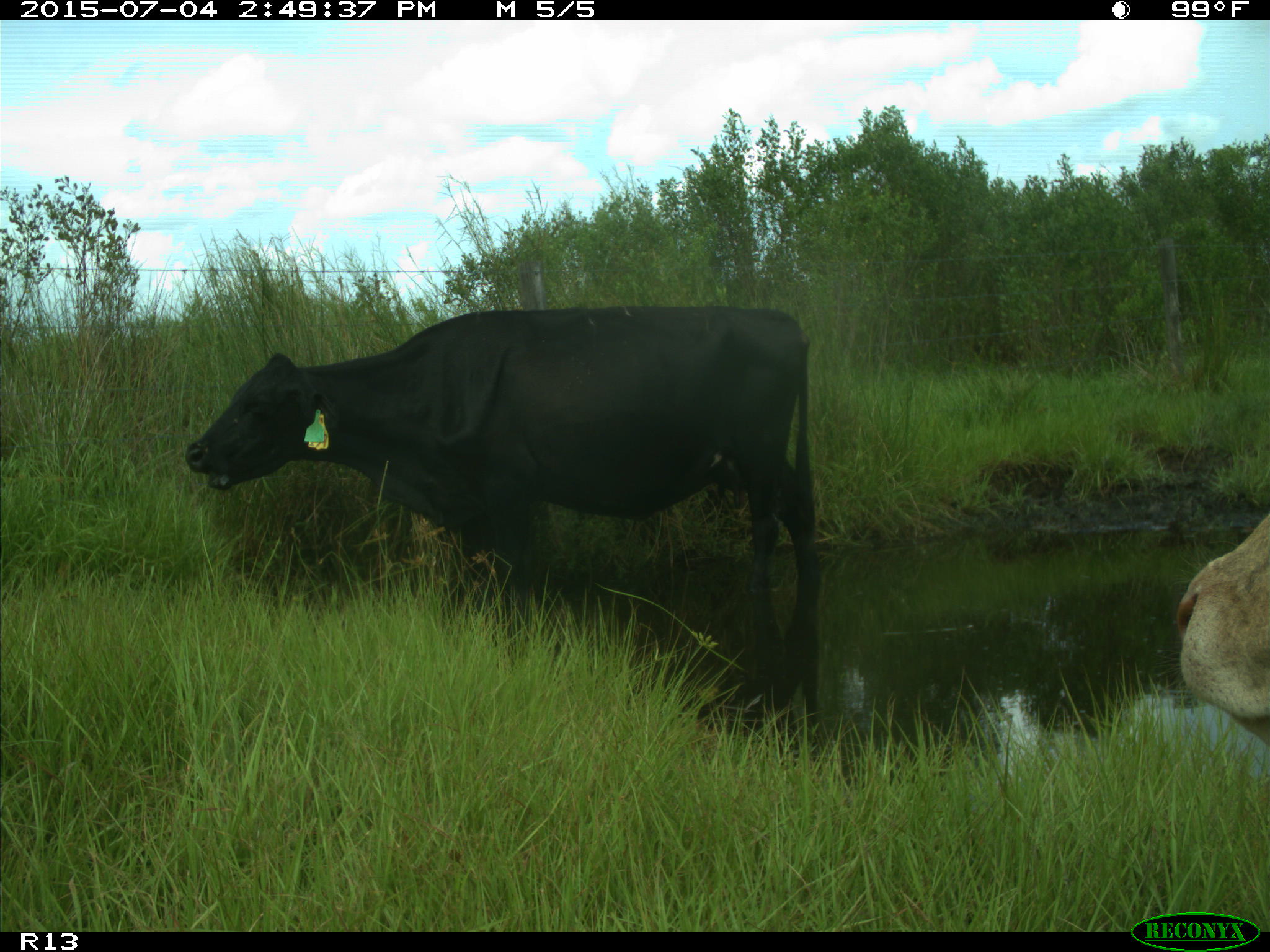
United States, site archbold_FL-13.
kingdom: Animalia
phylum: Chordata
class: Mammalia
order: Artiodactyla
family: Bovidae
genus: Bos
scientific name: Bos taurus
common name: domestic cow